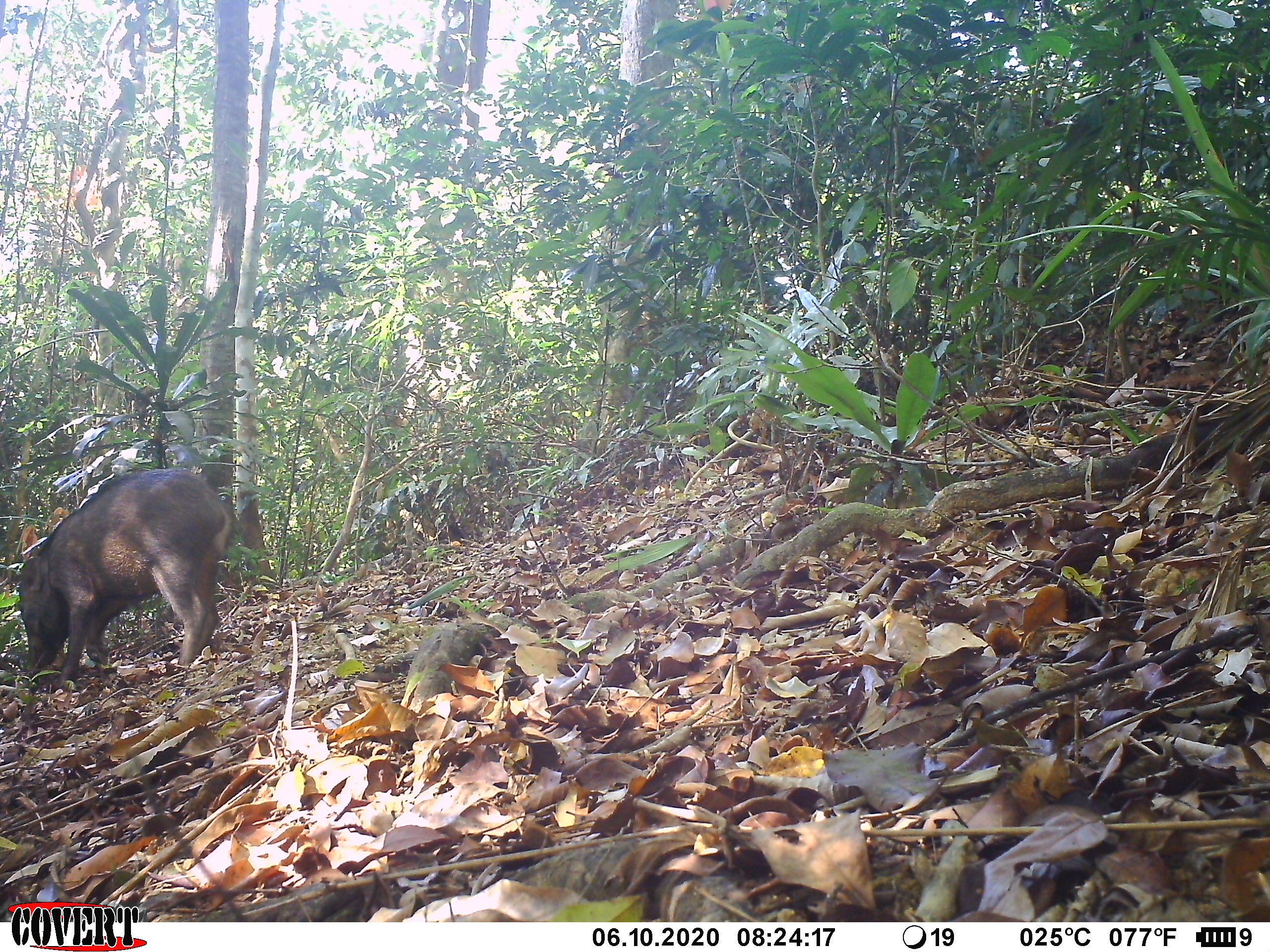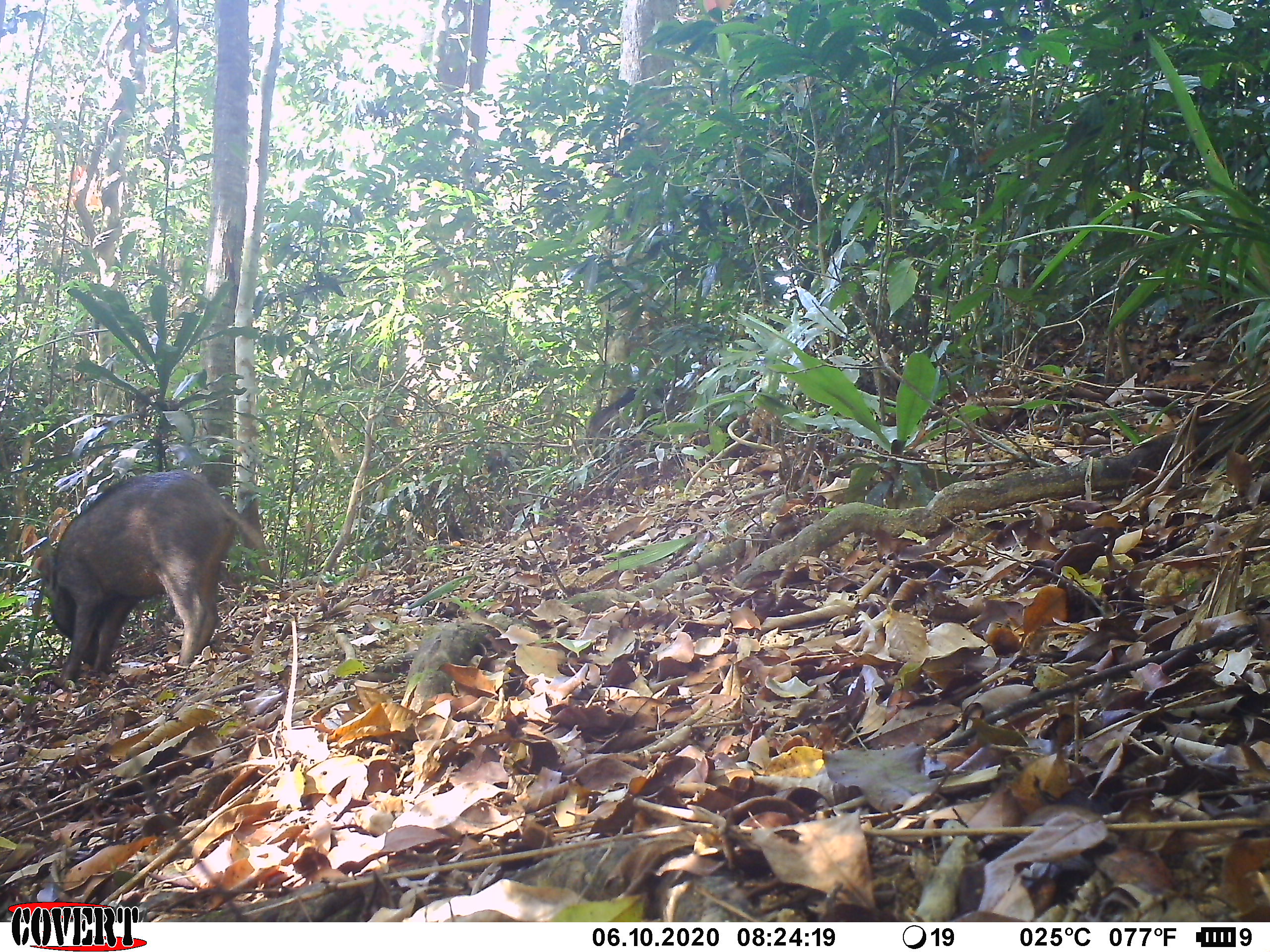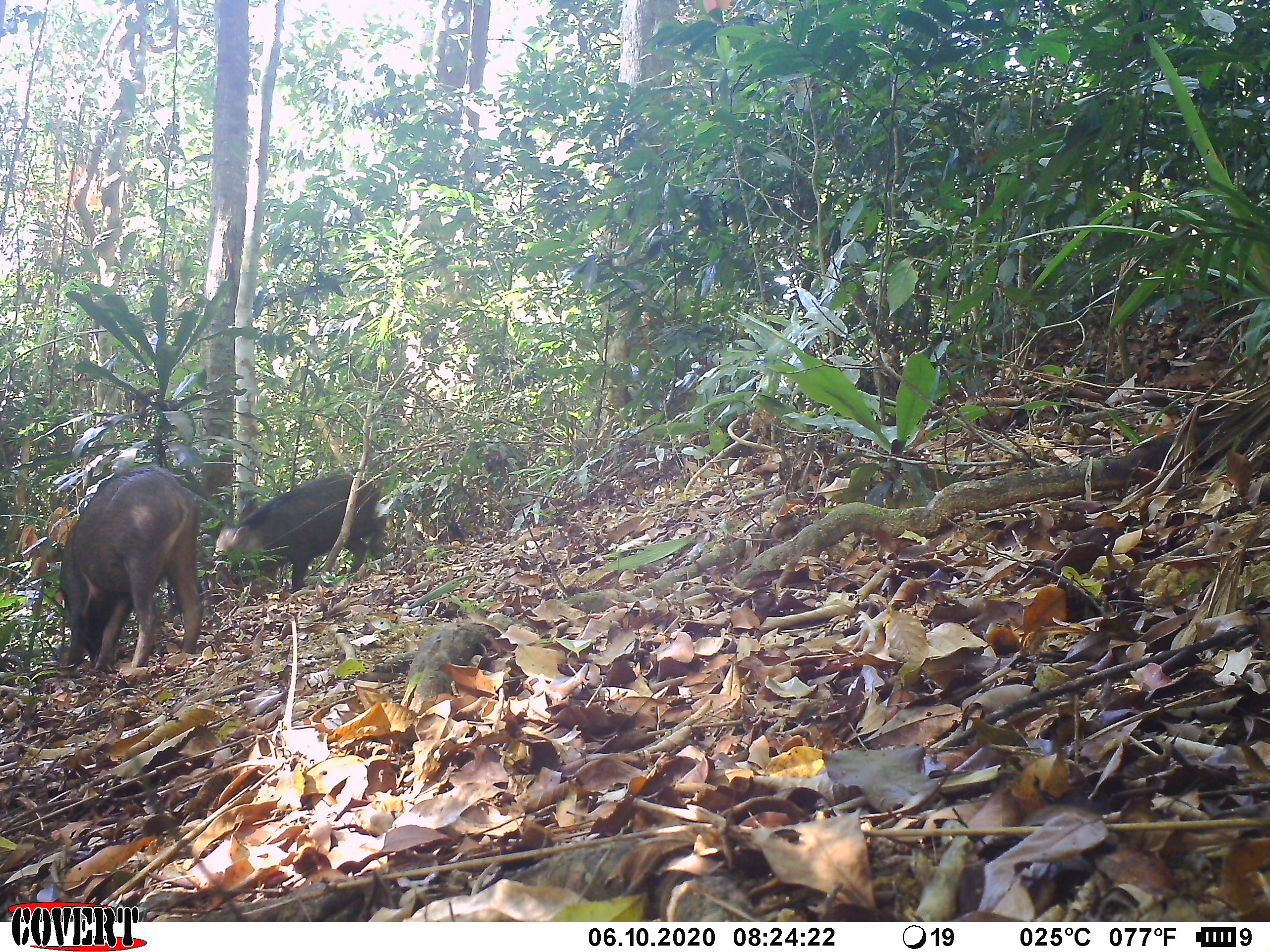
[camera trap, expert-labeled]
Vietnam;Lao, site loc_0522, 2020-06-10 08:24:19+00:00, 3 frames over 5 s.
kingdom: Animalia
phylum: Chordata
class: Mammalia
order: Artiodactyla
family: Suidae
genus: Sus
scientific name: Sus scrofa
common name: eurasian wild pig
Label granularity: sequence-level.